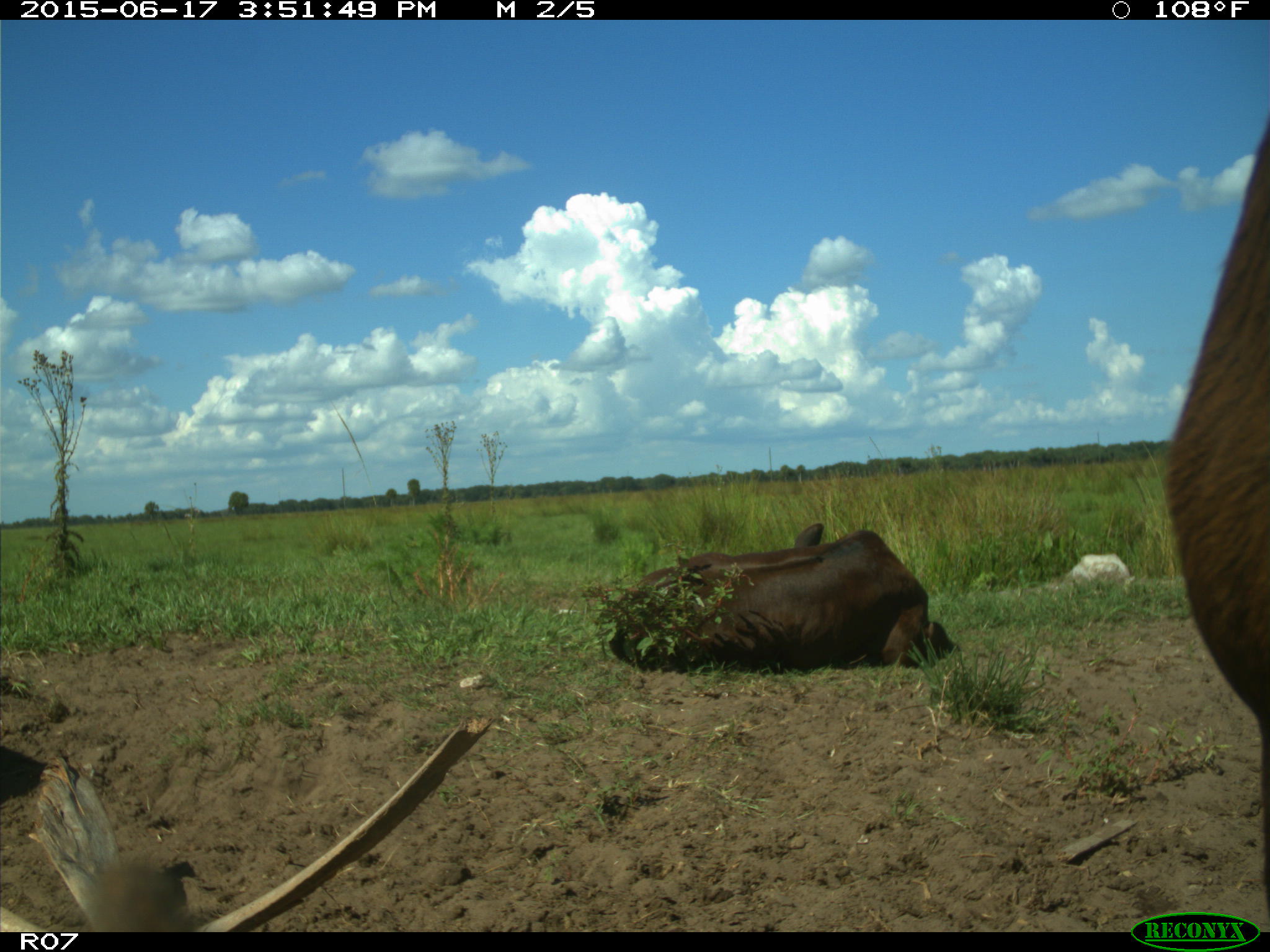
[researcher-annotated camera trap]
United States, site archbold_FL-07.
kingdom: Animalia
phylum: Chordata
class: Mammalia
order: Artiodactyla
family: Bovidae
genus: Bos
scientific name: Bos taurus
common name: domestic cow